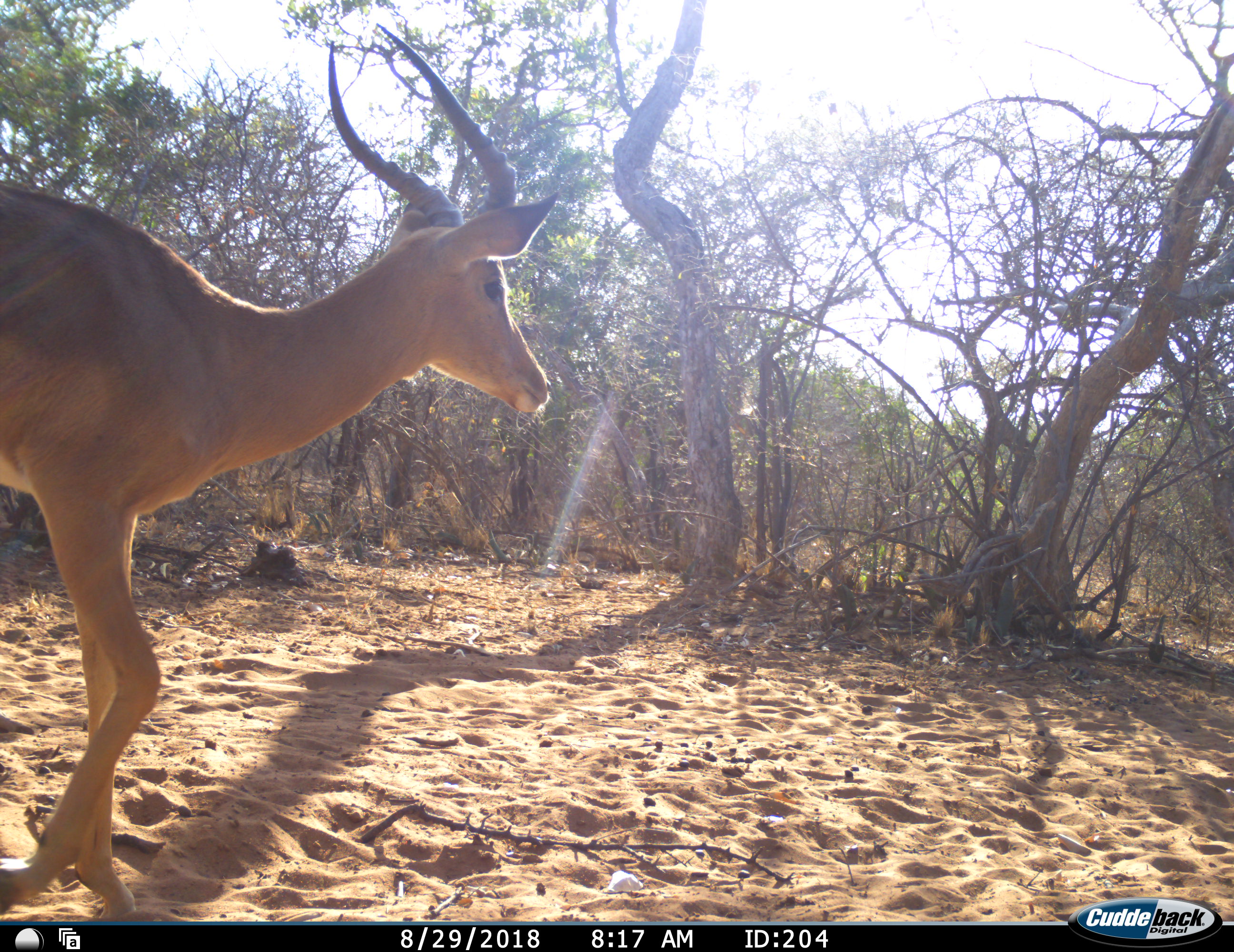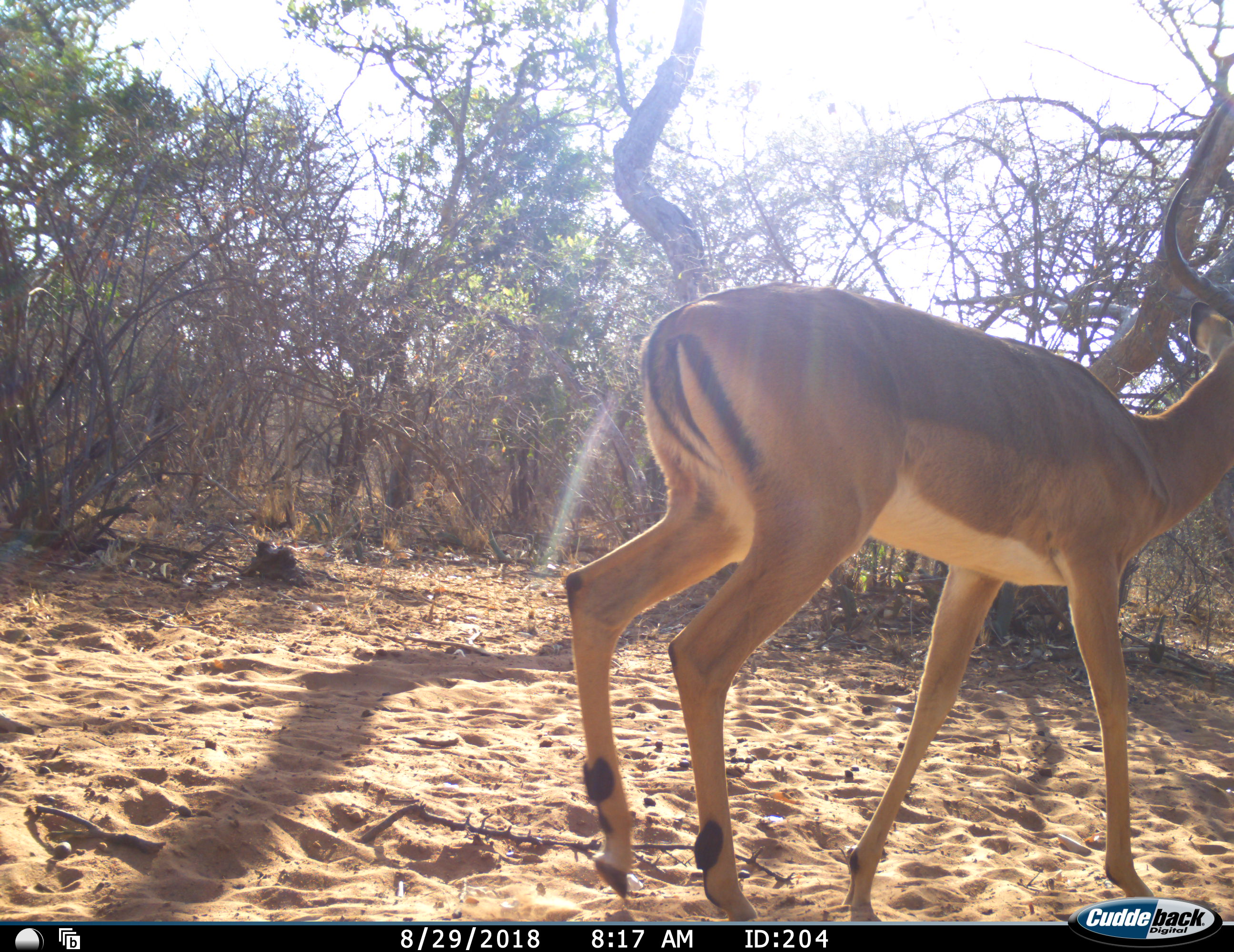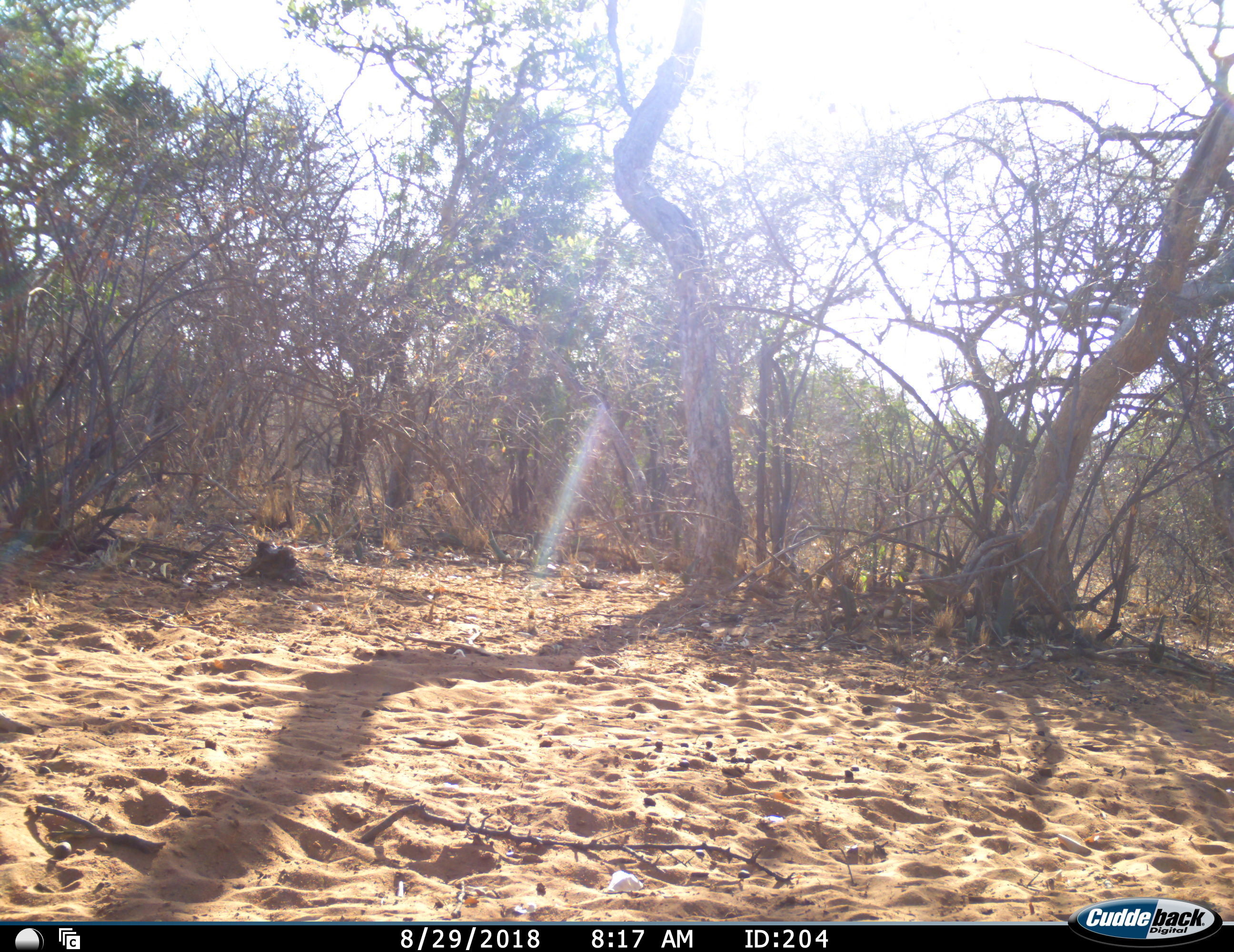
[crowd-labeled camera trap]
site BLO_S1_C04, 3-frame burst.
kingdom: Animalia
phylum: Chordata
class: Mammalia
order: Artiodactyla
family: Bovidae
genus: Aepyceros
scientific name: Aepyceros melampus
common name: impala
Impala (Aepyceros melampus), count 1. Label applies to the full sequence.